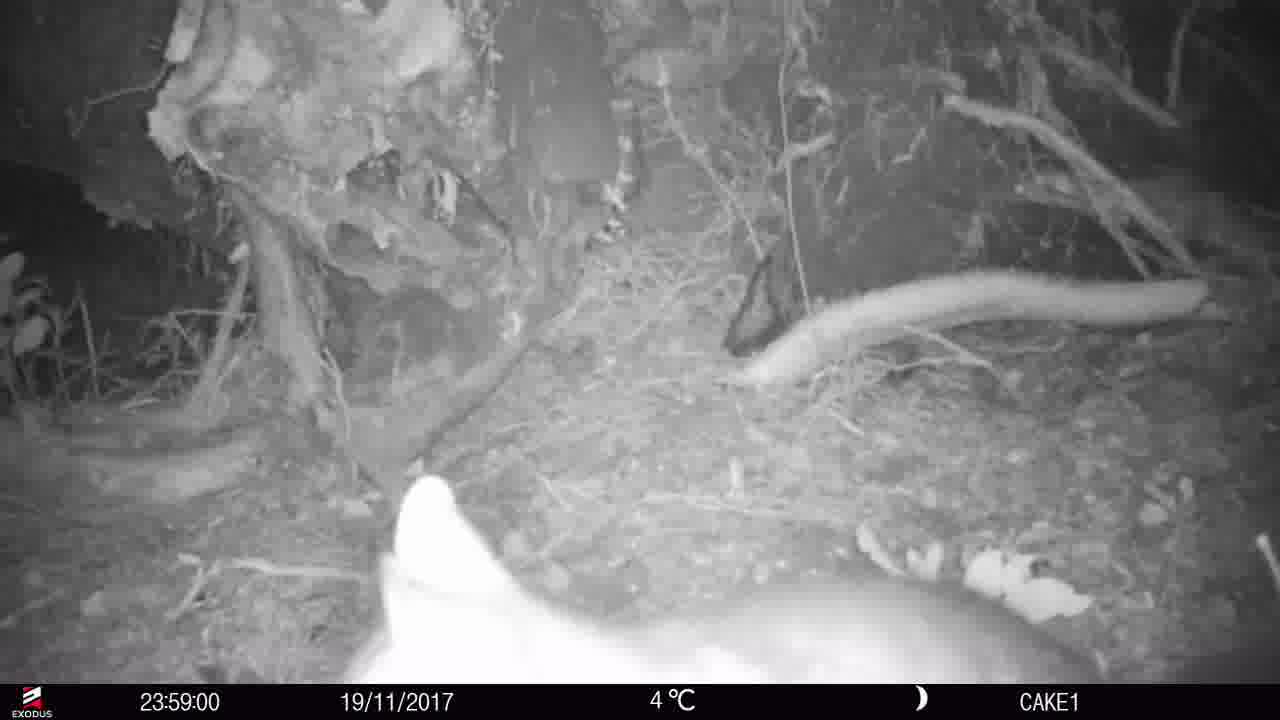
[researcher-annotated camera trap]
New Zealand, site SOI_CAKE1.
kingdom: Animalia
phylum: Chordata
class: Mammalia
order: Diprotodontia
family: Phalangeridae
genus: Trichosurus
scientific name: Trichosurus vulpecula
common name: common brushtail possum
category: possum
Possum (common brushtail possum) (Trichosurus vulpecula).